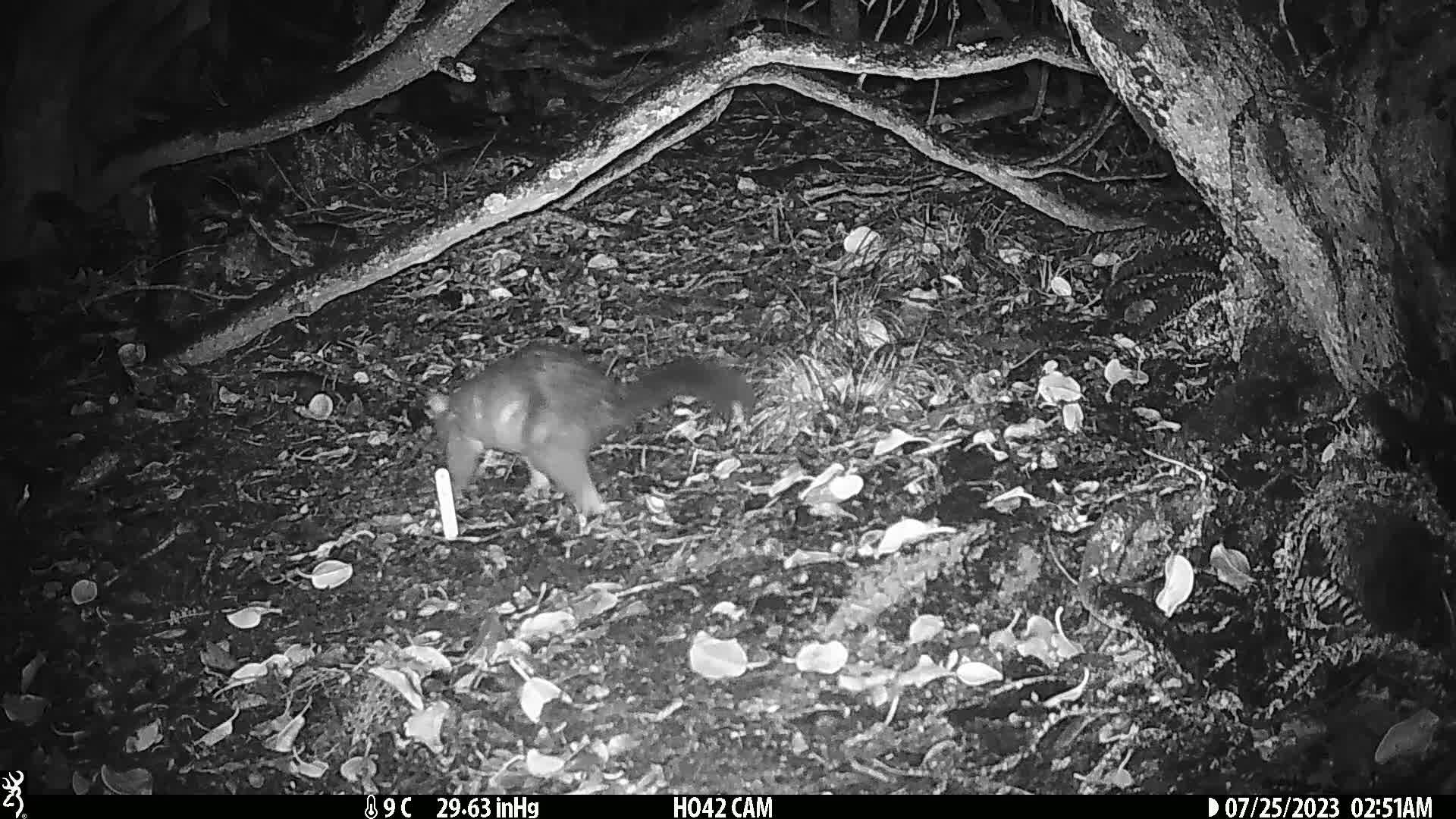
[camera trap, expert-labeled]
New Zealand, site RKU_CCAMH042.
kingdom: Animalia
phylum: Chordata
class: Mammalia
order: Diprotodontia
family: Phalangeridae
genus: Trichosurus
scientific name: Trichosurus vulpecula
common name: common brushtail possum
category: possum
Possum (common brushtail possum) (Trichosurus vulpecula).